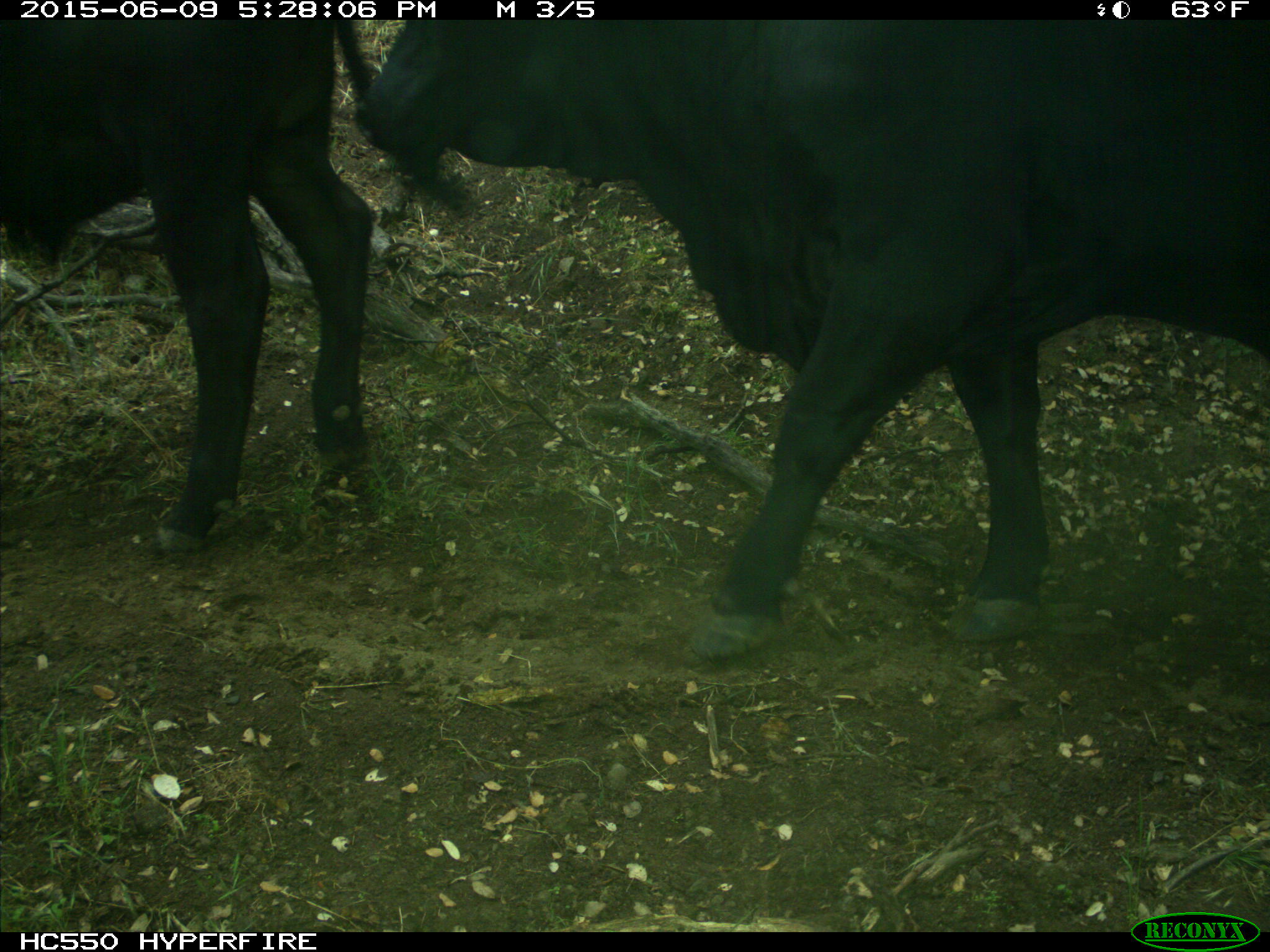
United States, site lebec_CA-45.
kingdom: Animalia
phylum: Chordata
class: Mammalia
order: Artiodactyla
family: Bovidae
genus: Bos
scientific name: Bos taurus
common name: domestic cow